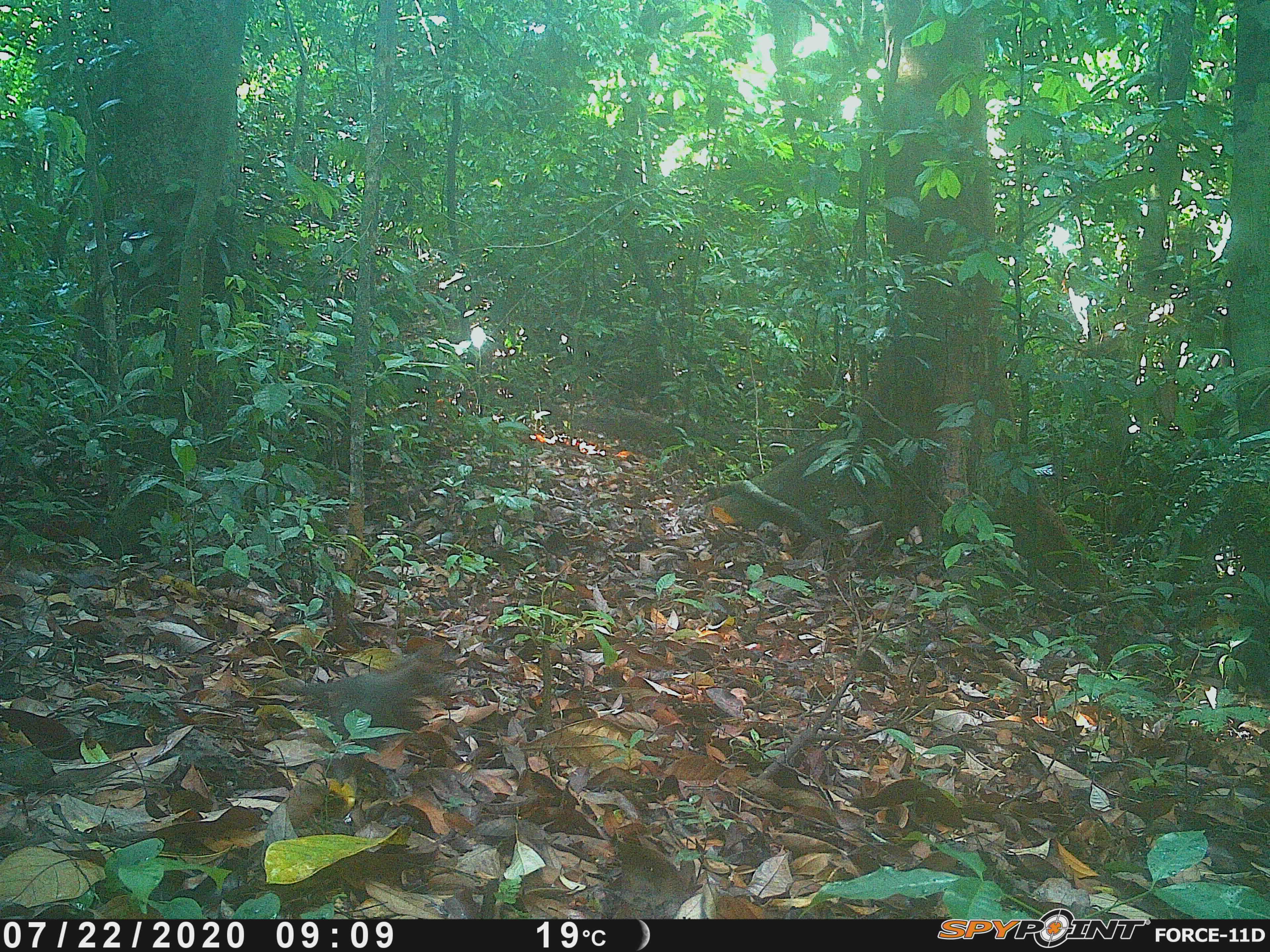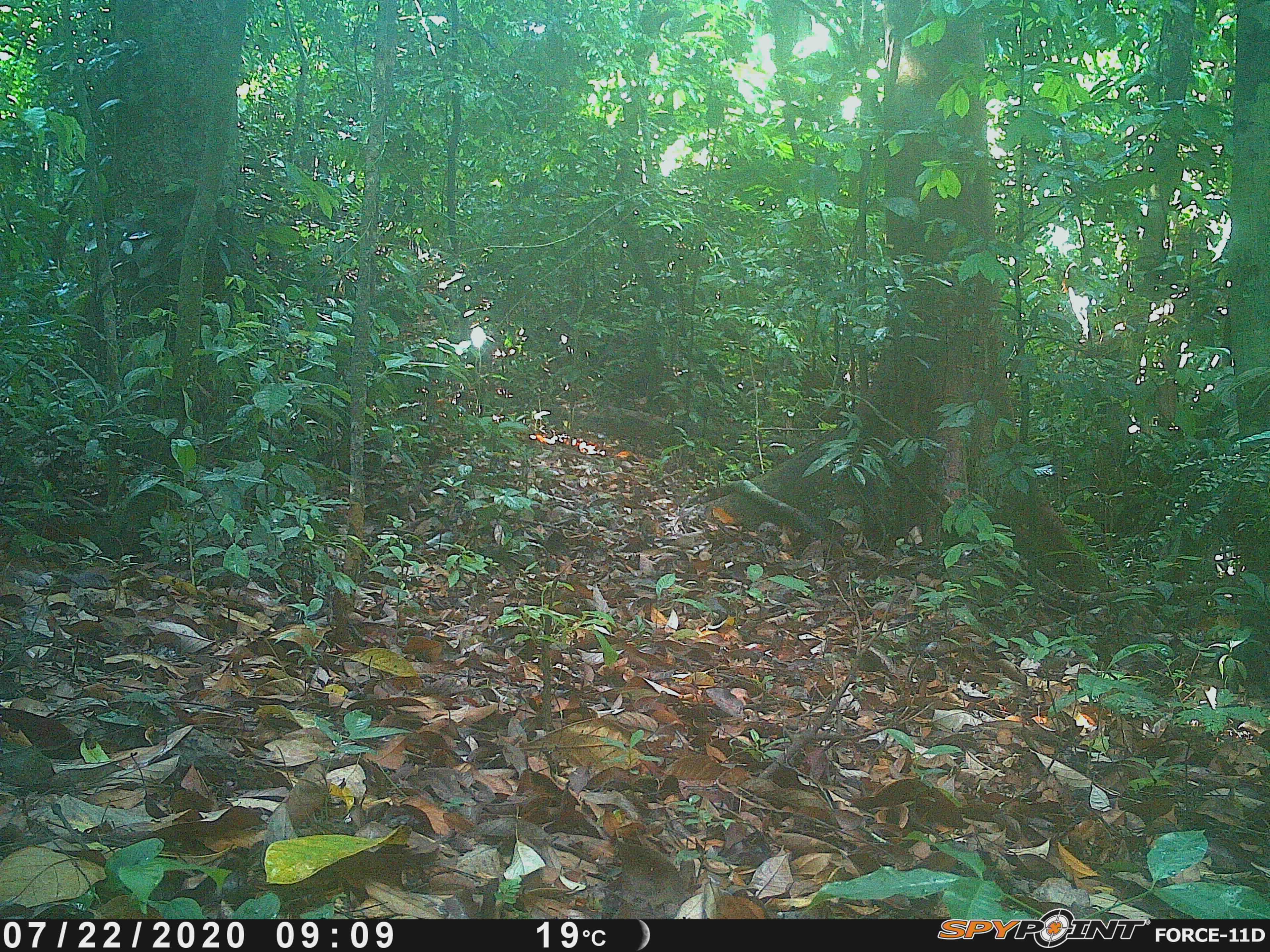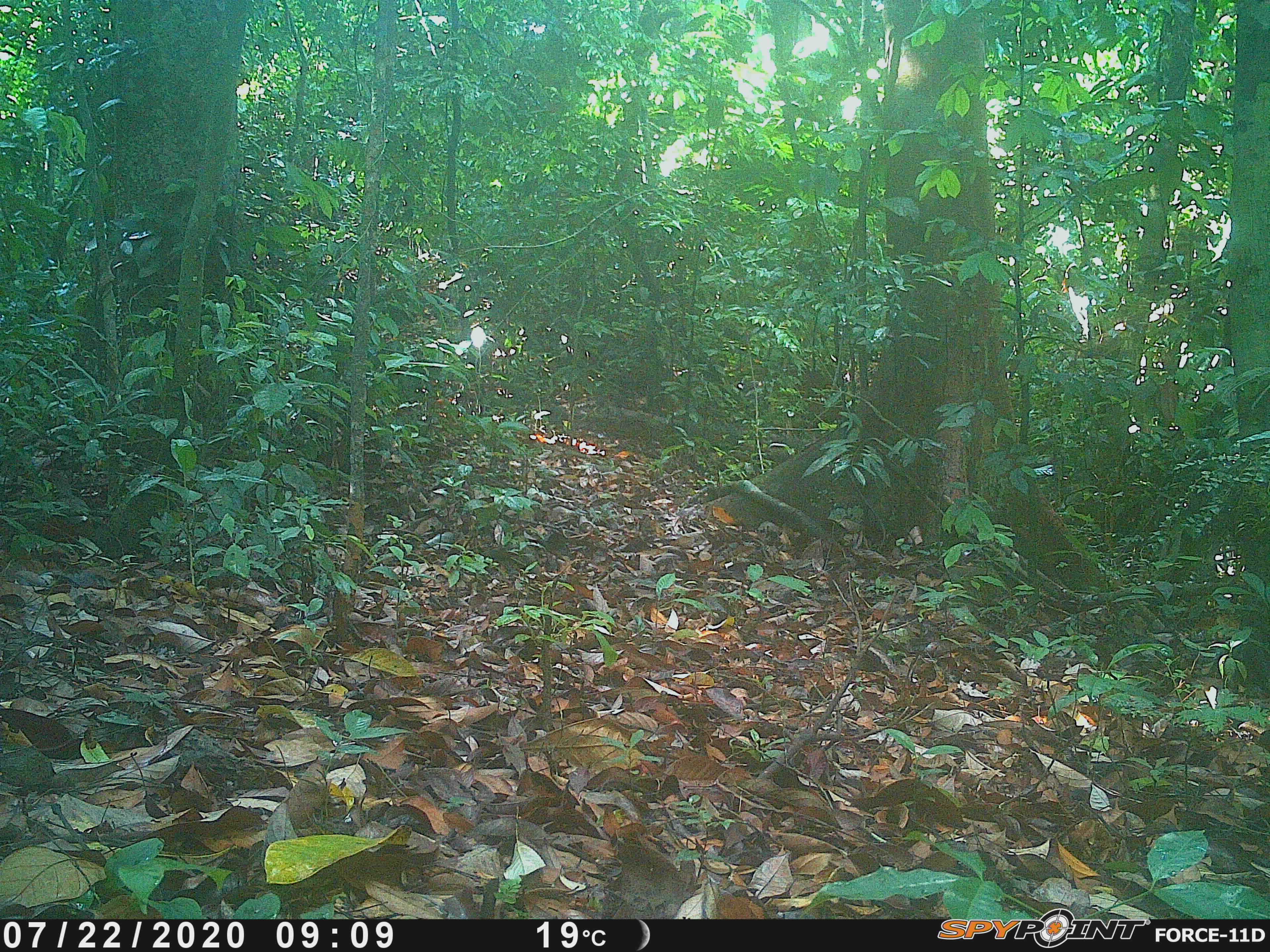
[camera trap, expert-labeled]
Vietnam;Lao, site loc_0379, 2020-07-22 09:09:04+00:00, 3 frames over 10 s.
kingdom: Animalia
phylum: Chordata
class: Aves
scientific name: Aves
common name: bird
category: unidentified bird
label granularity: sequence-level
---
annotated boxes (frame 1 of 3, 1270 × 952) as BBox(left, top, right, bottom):
unidentified bird: BBox(293, 656, 433, 750)